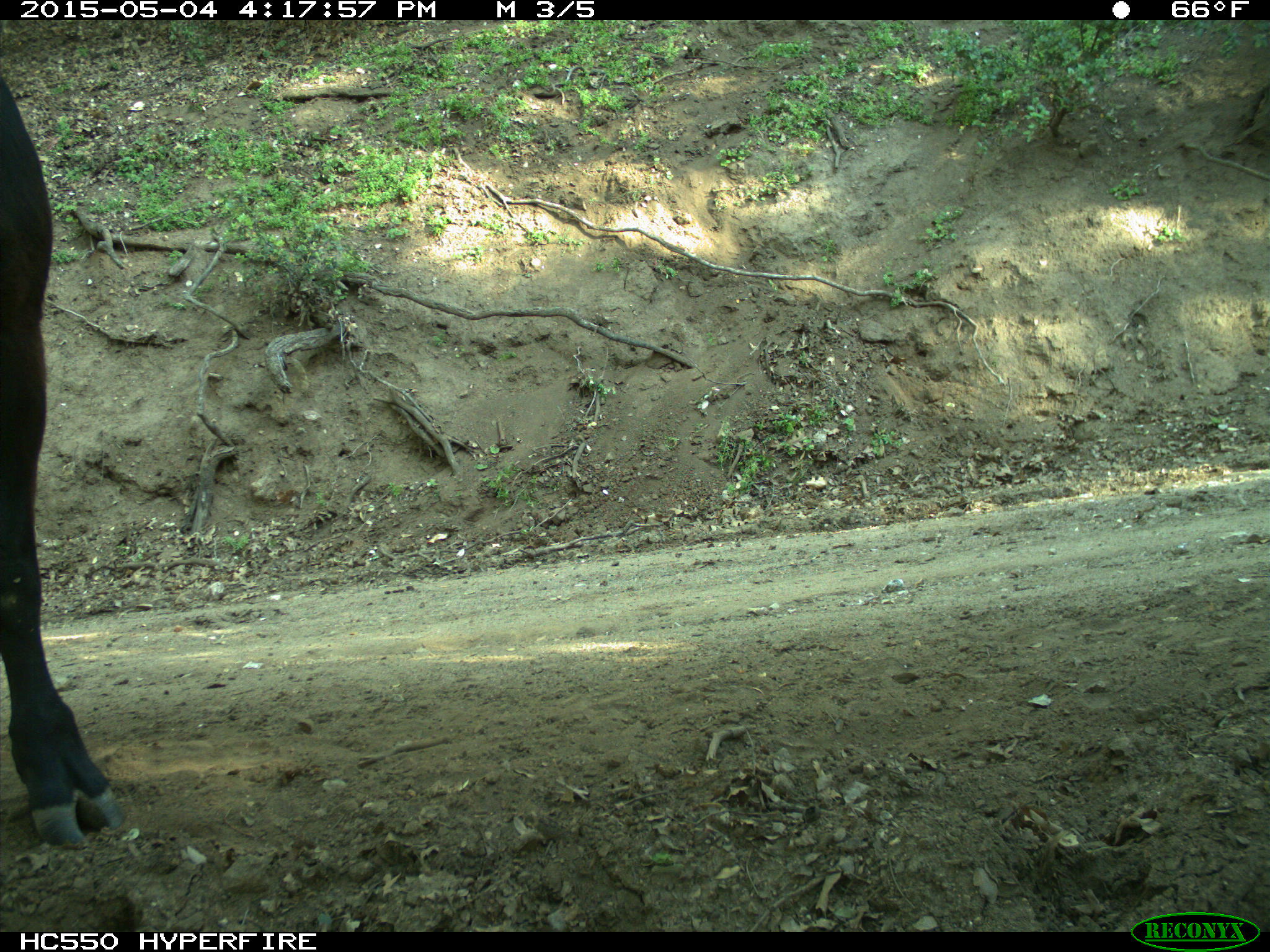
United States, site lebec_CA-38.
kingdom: Animalia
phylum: Chordata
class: Mammalia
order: Artiodactyla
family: Bovidae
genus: Bos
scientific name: Bos taurus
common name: domestic cow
Bos taurus (domestic cow).